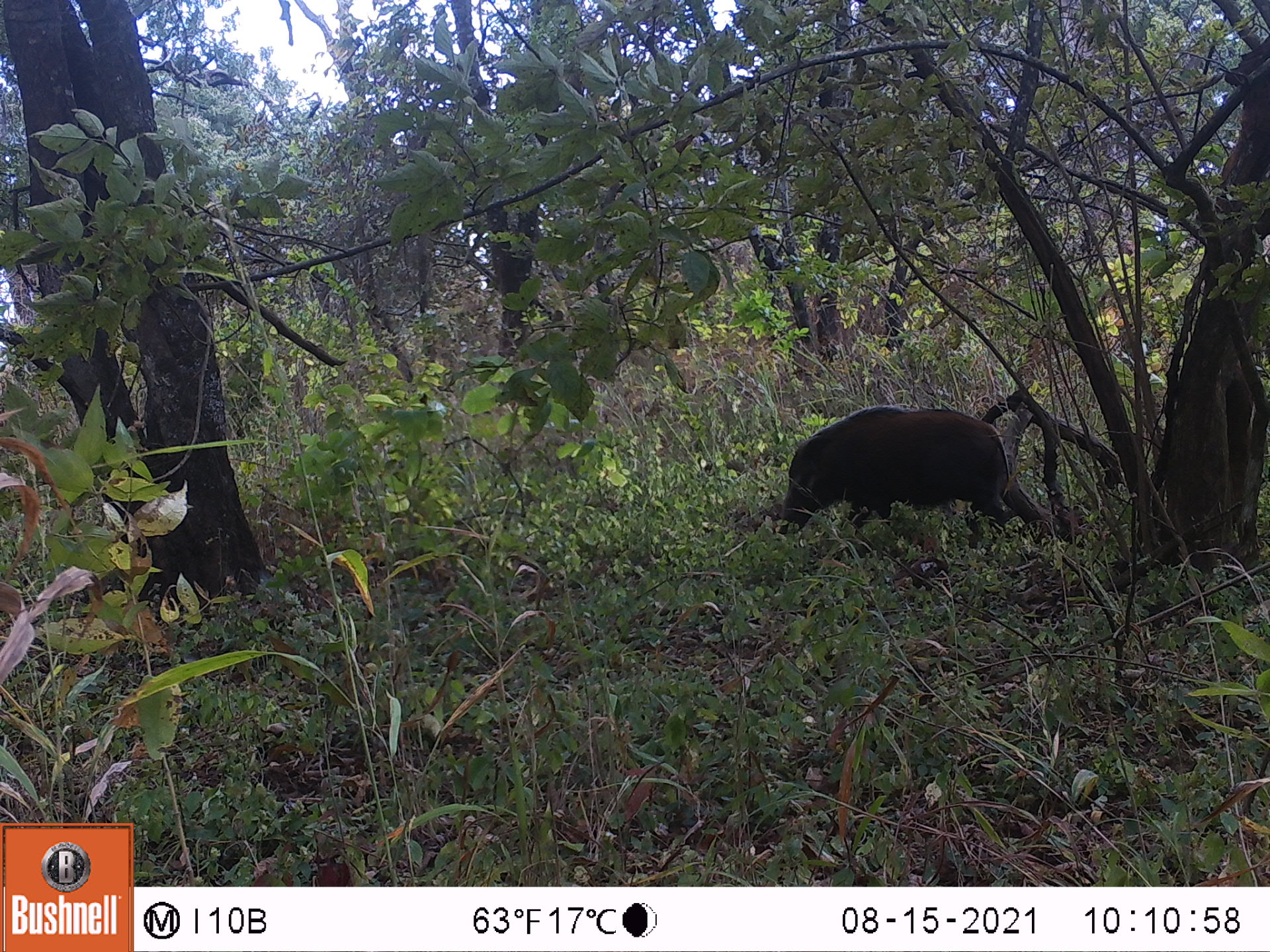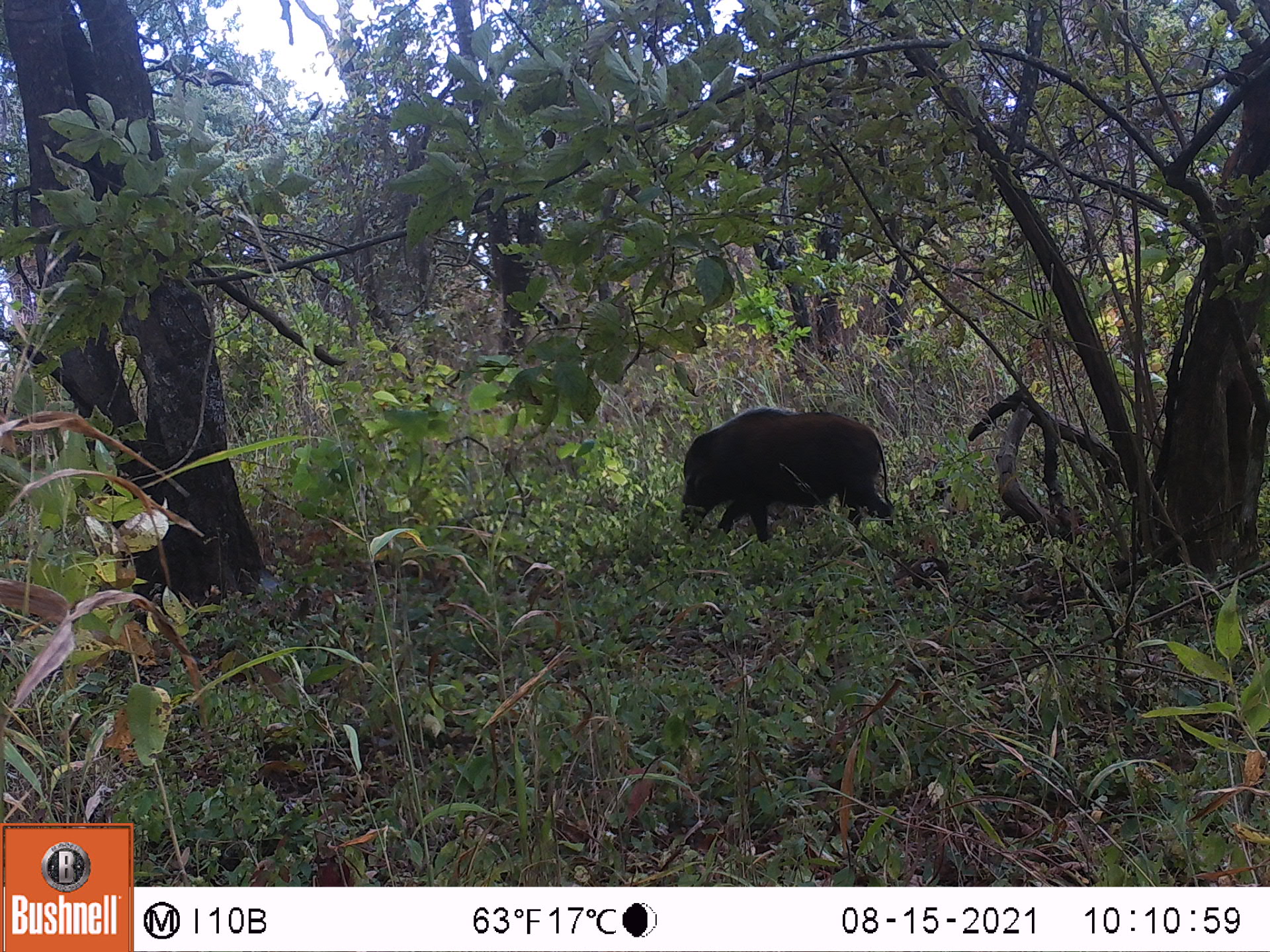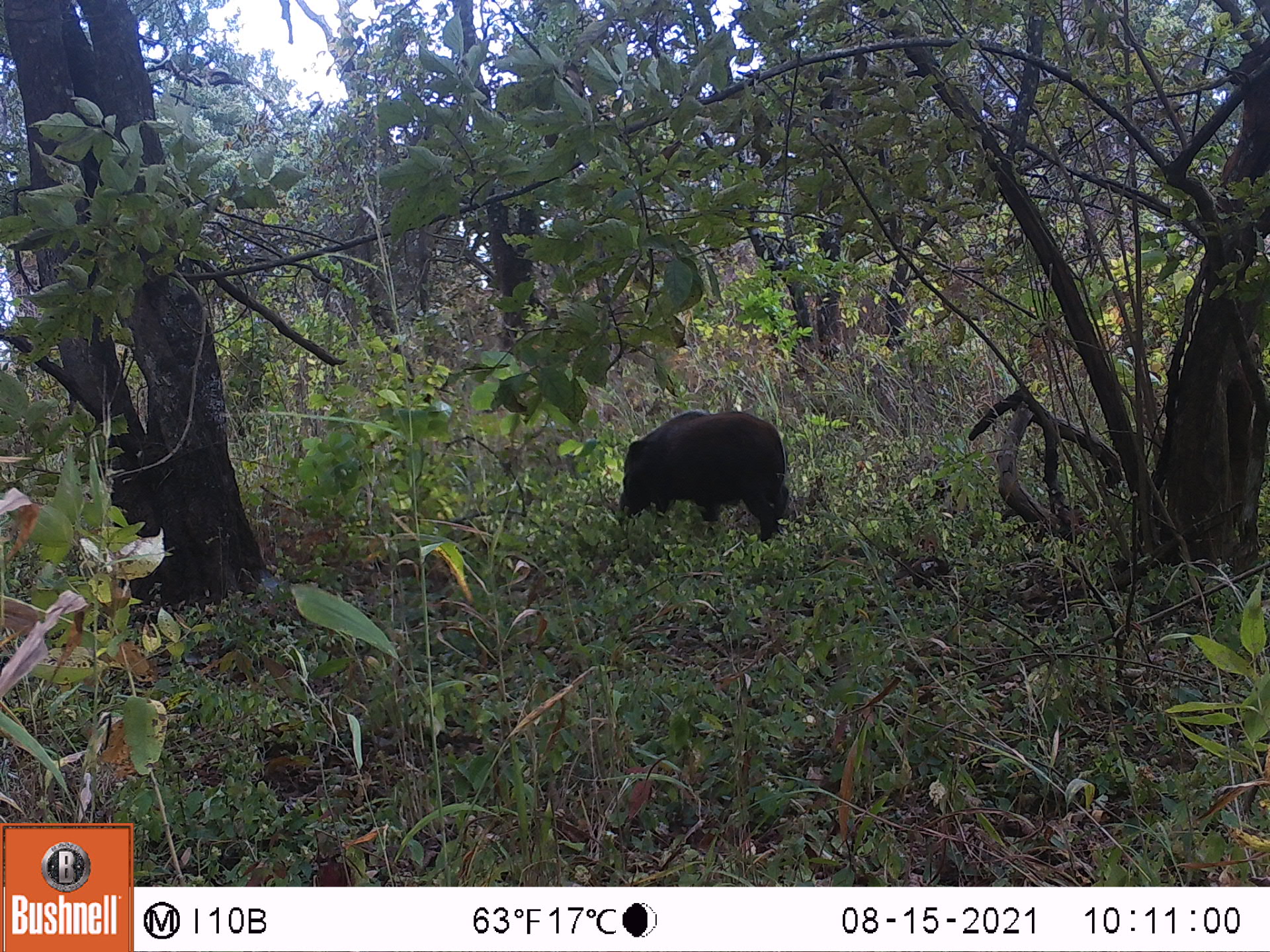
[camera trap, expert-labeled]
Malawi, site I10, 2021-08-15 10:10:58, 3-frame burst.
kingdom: Animalia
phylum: Chordata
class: Mammalia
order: Artiodactyla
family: Suidae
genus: Potamochoerus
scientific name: Potamochoerus larvatus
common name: bushpig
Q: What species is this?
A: Bushpig (Potamochoerus larvatus).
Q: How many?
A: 1.